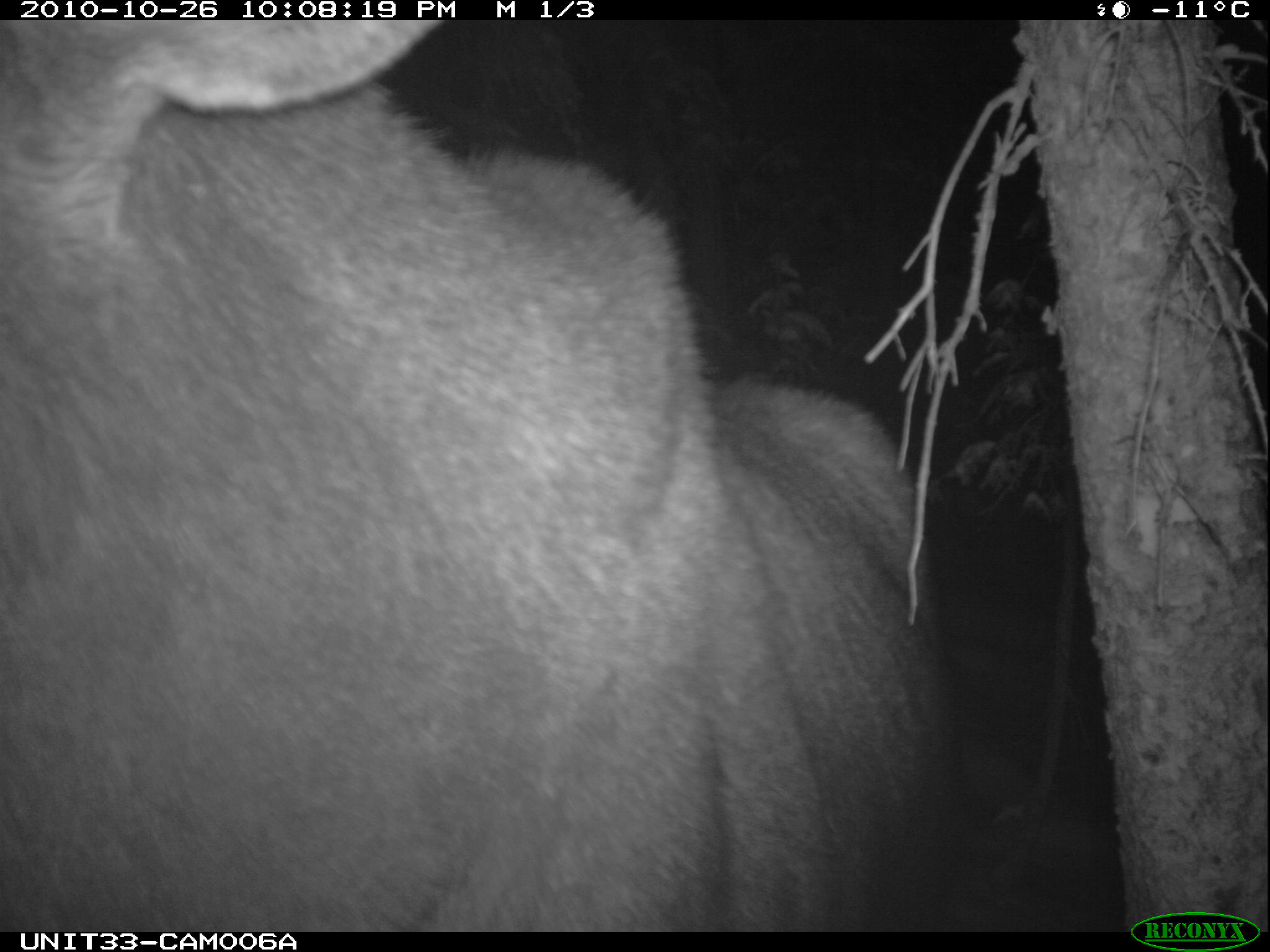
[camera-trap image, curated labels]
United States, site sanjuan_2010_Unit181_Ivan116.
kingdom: Animalia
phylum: Chordata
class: Mammalia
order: Artiodactyla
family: Cervidae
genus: Alces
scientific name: Alces alces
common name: moose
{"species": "Alces alces (moose)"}